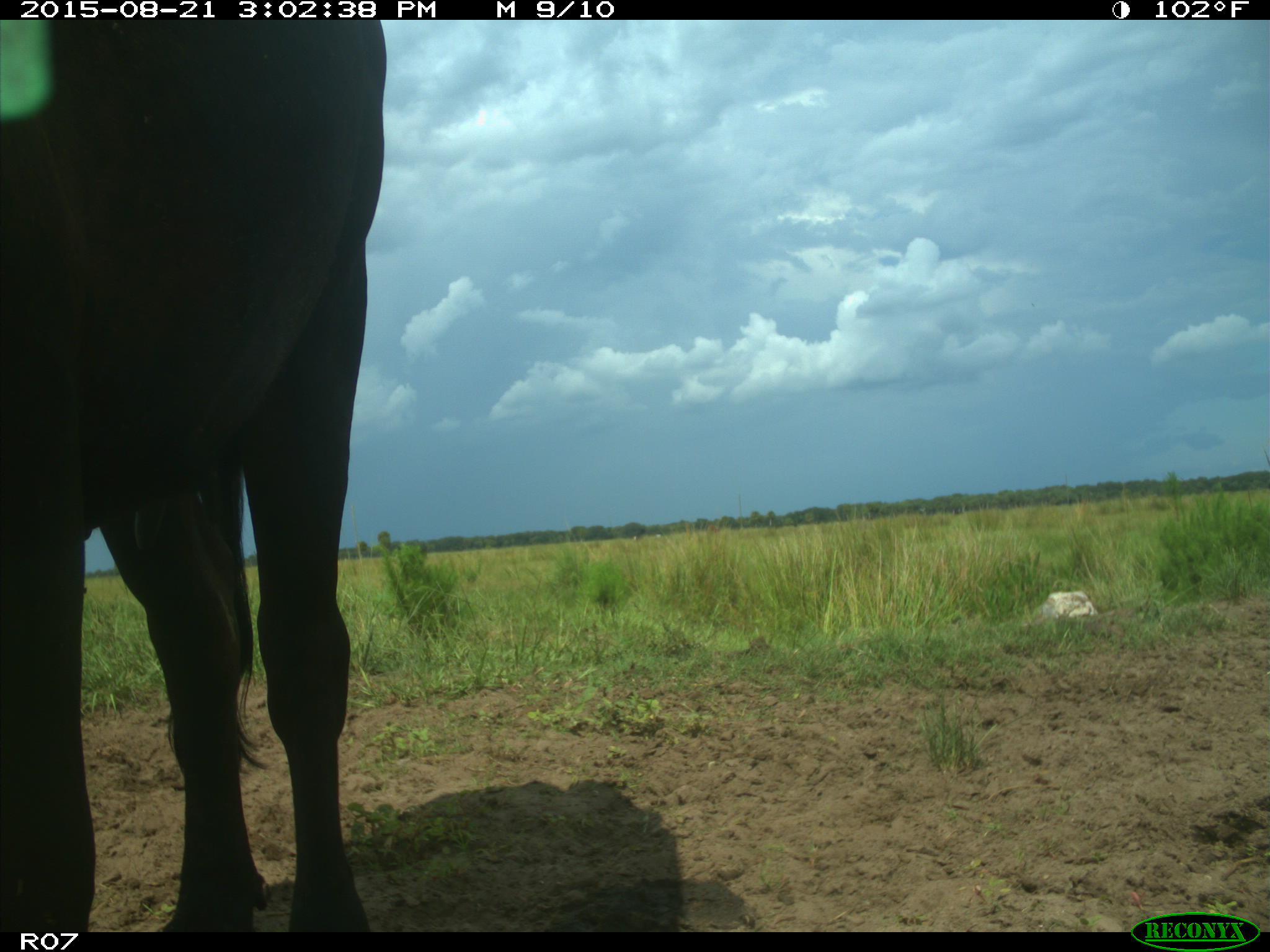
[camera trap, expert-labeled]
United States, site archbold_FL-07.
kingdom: Animalia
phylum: Chordata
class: Mammalia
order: Artiodactyla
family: Bovidae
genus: Bos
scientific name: Bos taurus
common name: domestic cow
Bos taurus (domestic cow).